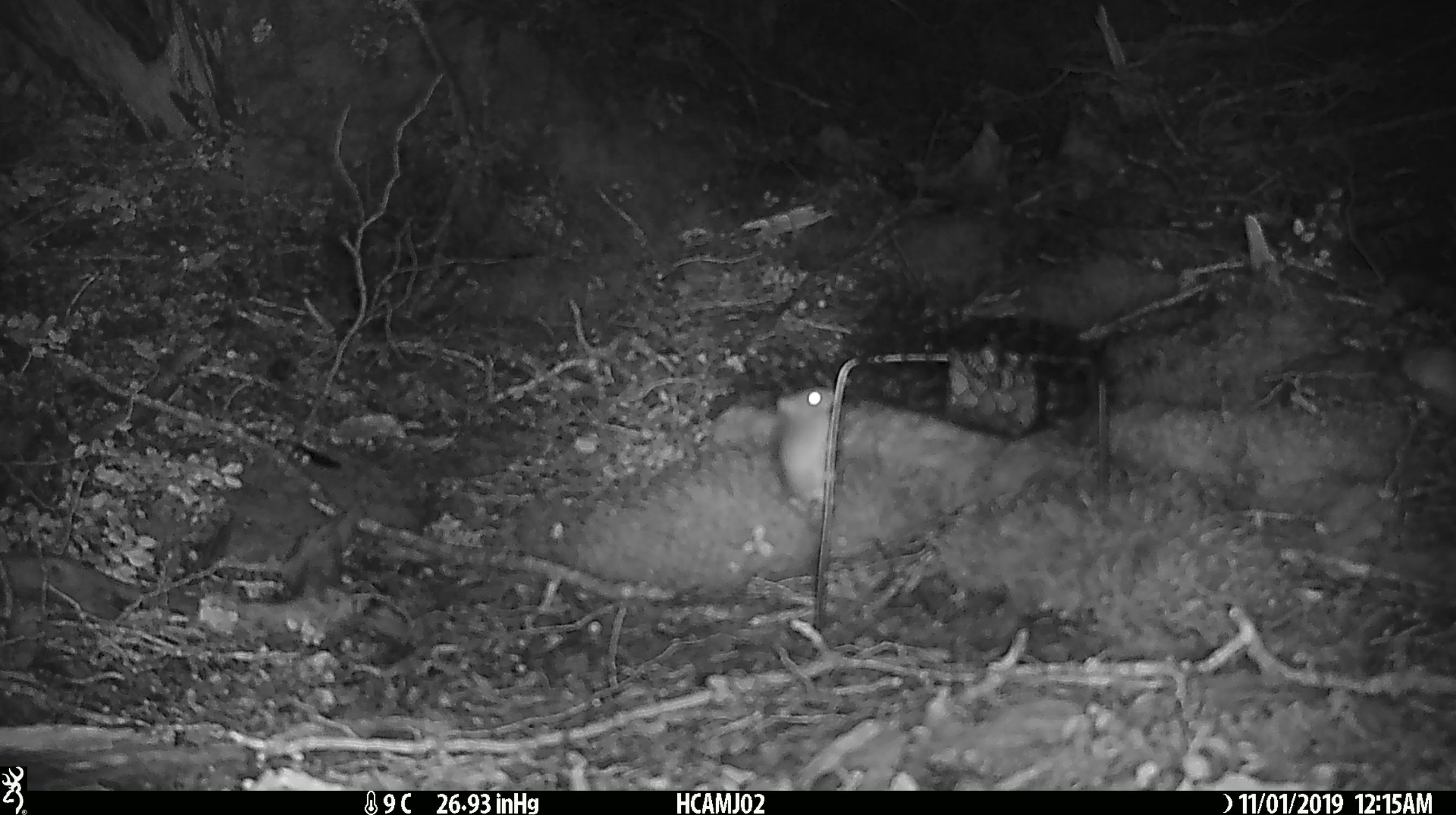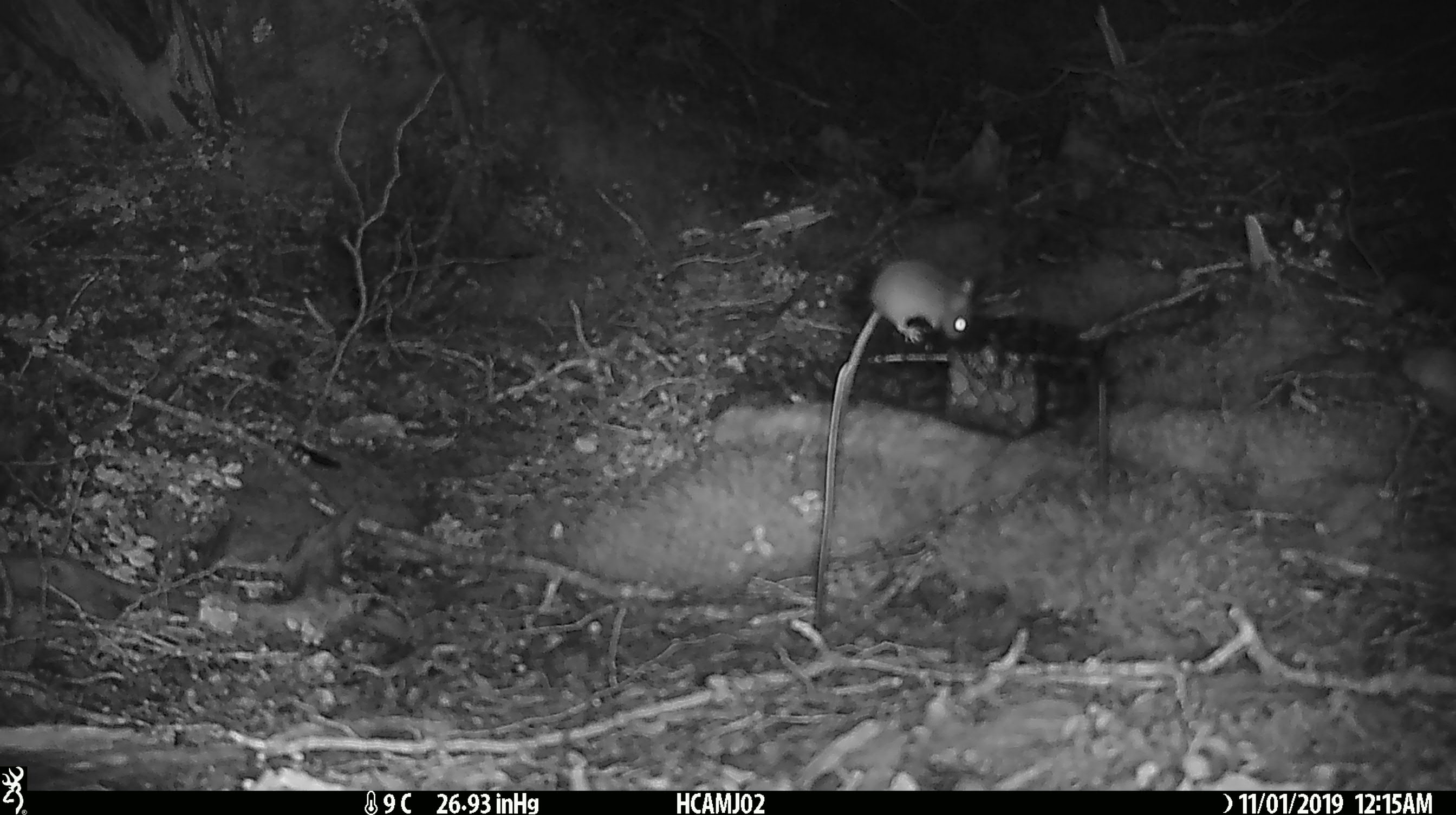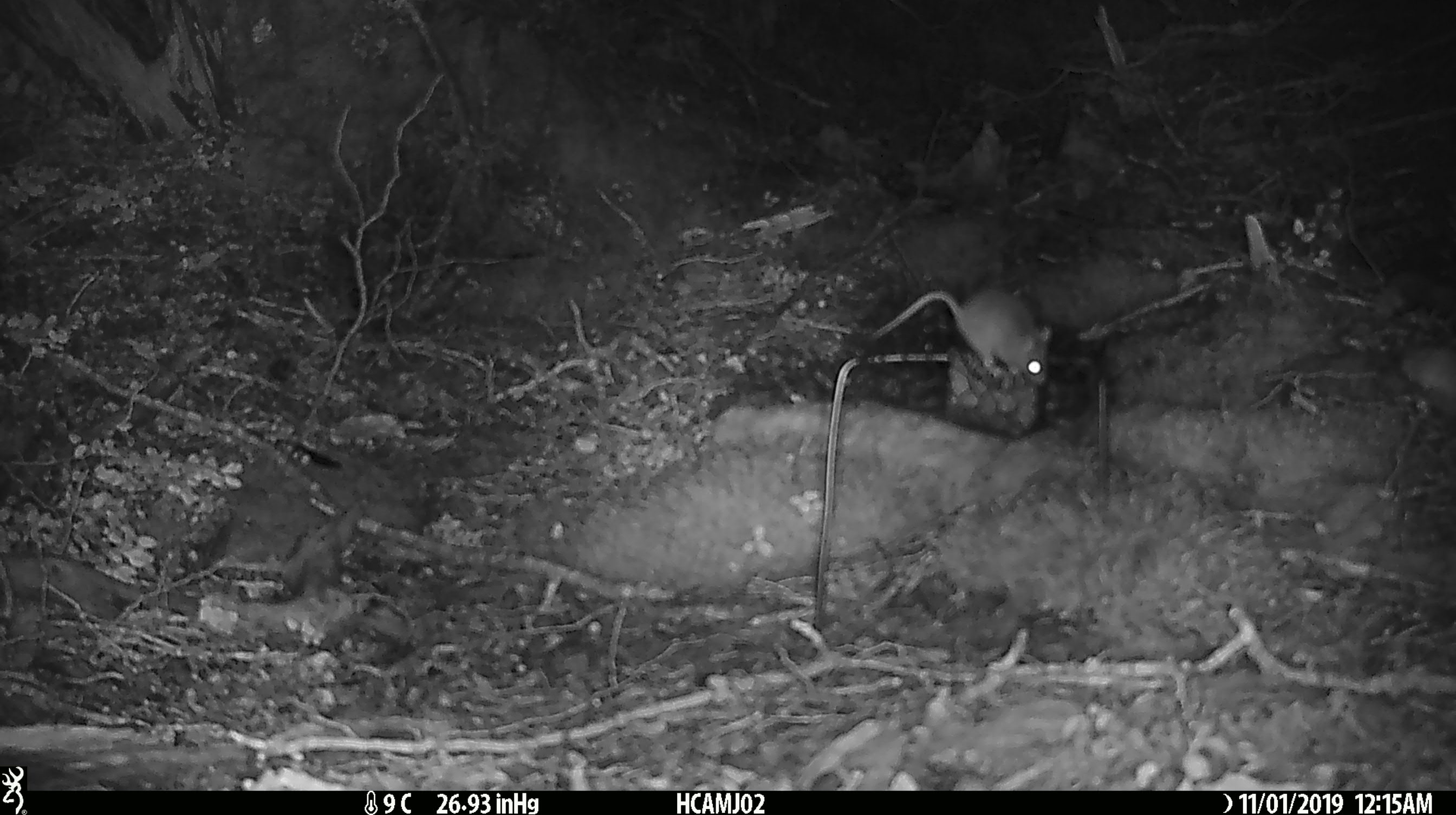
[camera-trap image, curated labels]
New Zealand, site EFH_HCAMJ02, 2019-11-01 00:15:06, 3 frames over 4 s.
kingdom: Animalia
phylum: Chordata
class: Mammalia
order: Rodentia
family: Muridae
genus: Mus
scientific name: Mus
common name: mouse